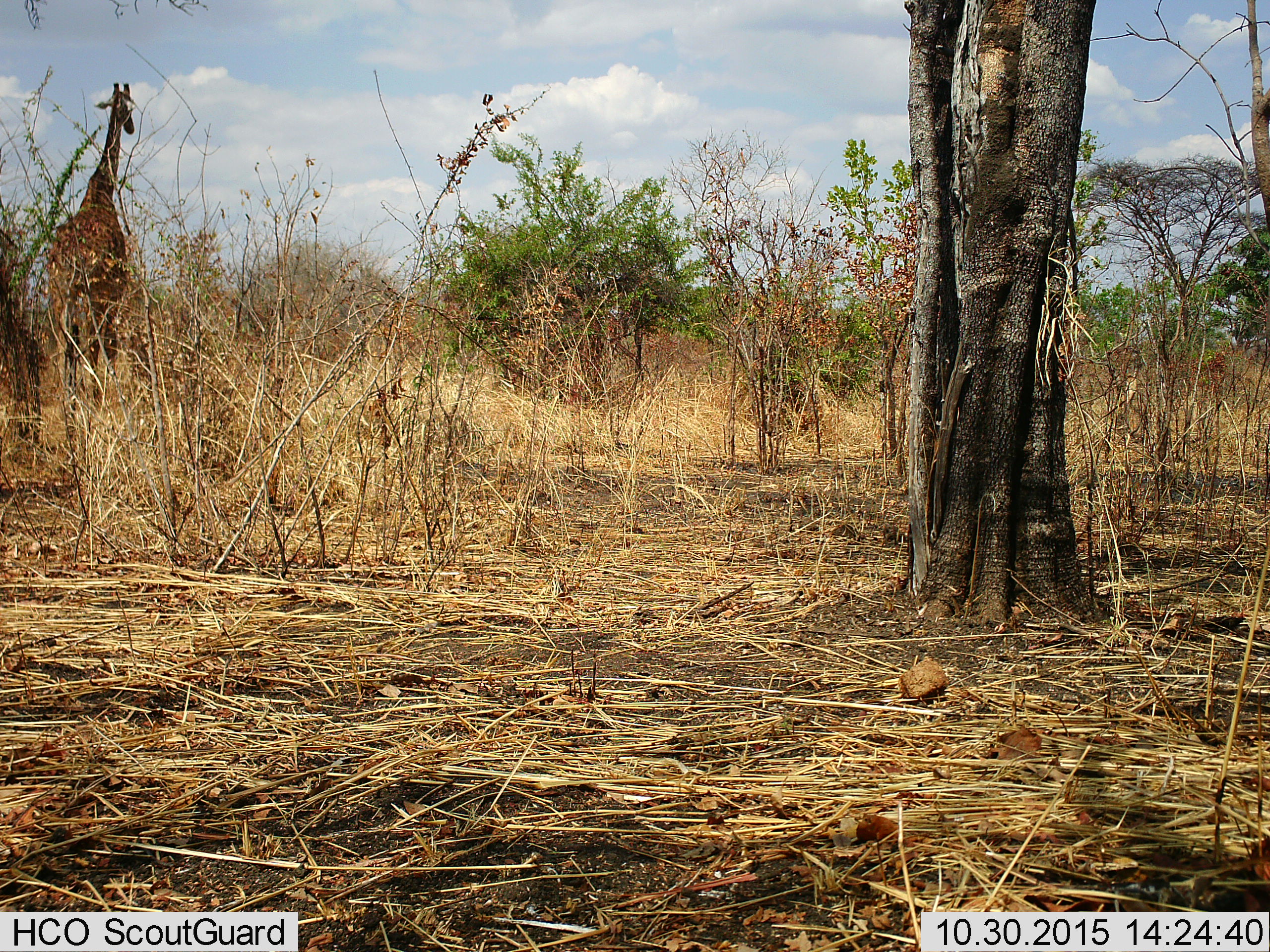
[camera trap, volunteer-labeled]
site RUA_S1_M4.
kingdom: Animalia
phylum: Chordata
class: Mammalia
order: Artiodactyla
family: Giraffidae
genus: Giraffa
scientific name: Giraffa camelopardalis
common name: giraffe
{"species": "giraffe (Giraffa camelopardalis)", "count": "1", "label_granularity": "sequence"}